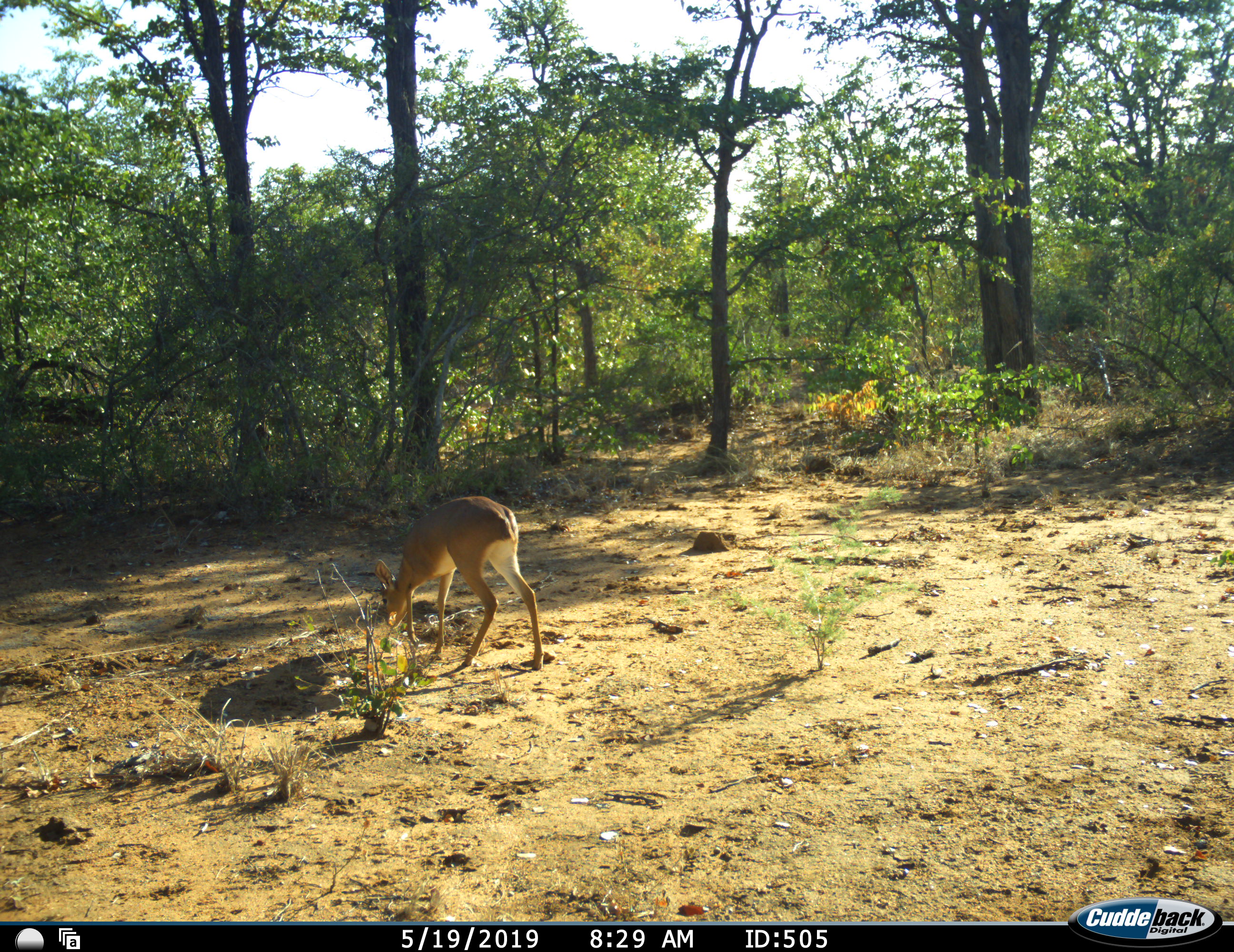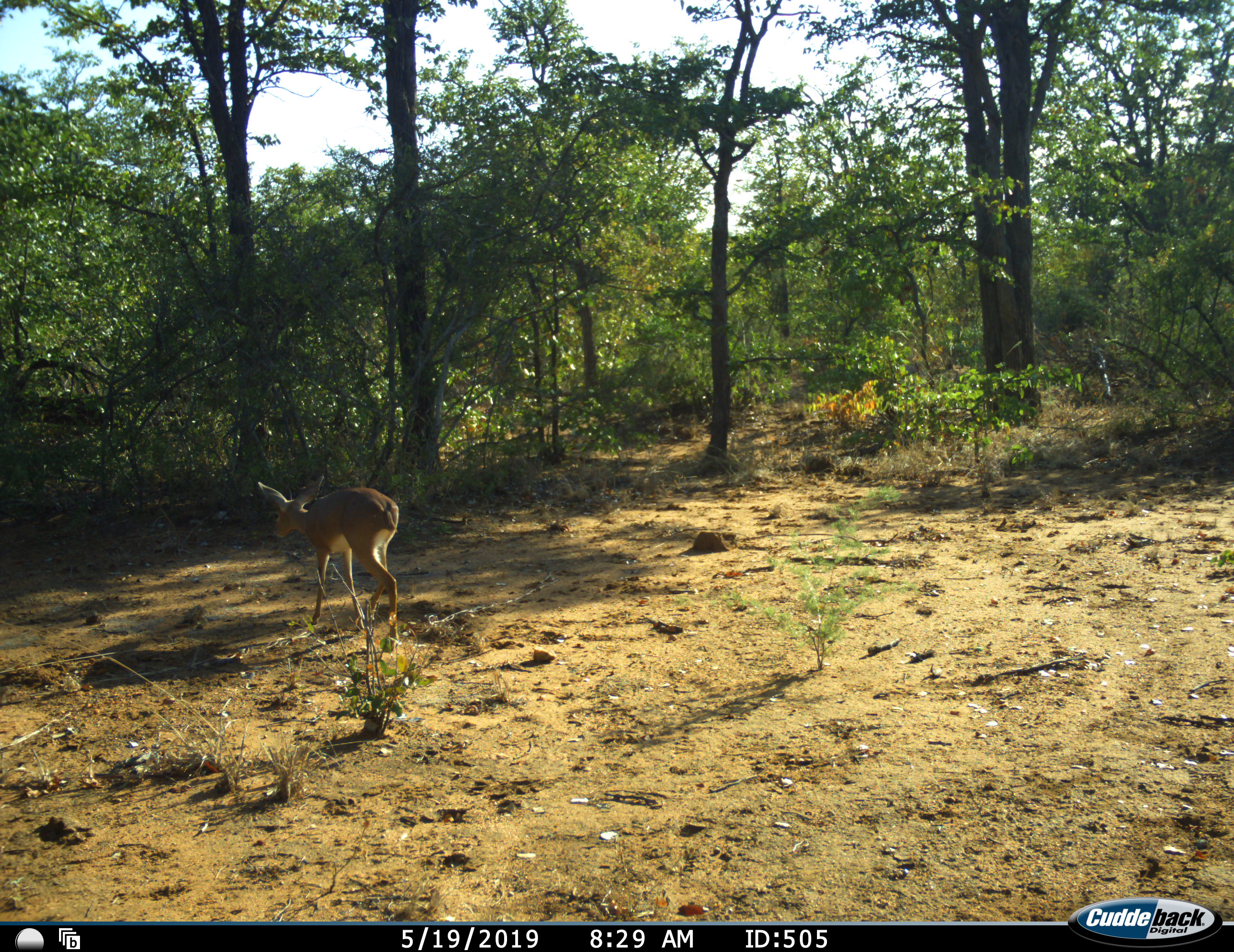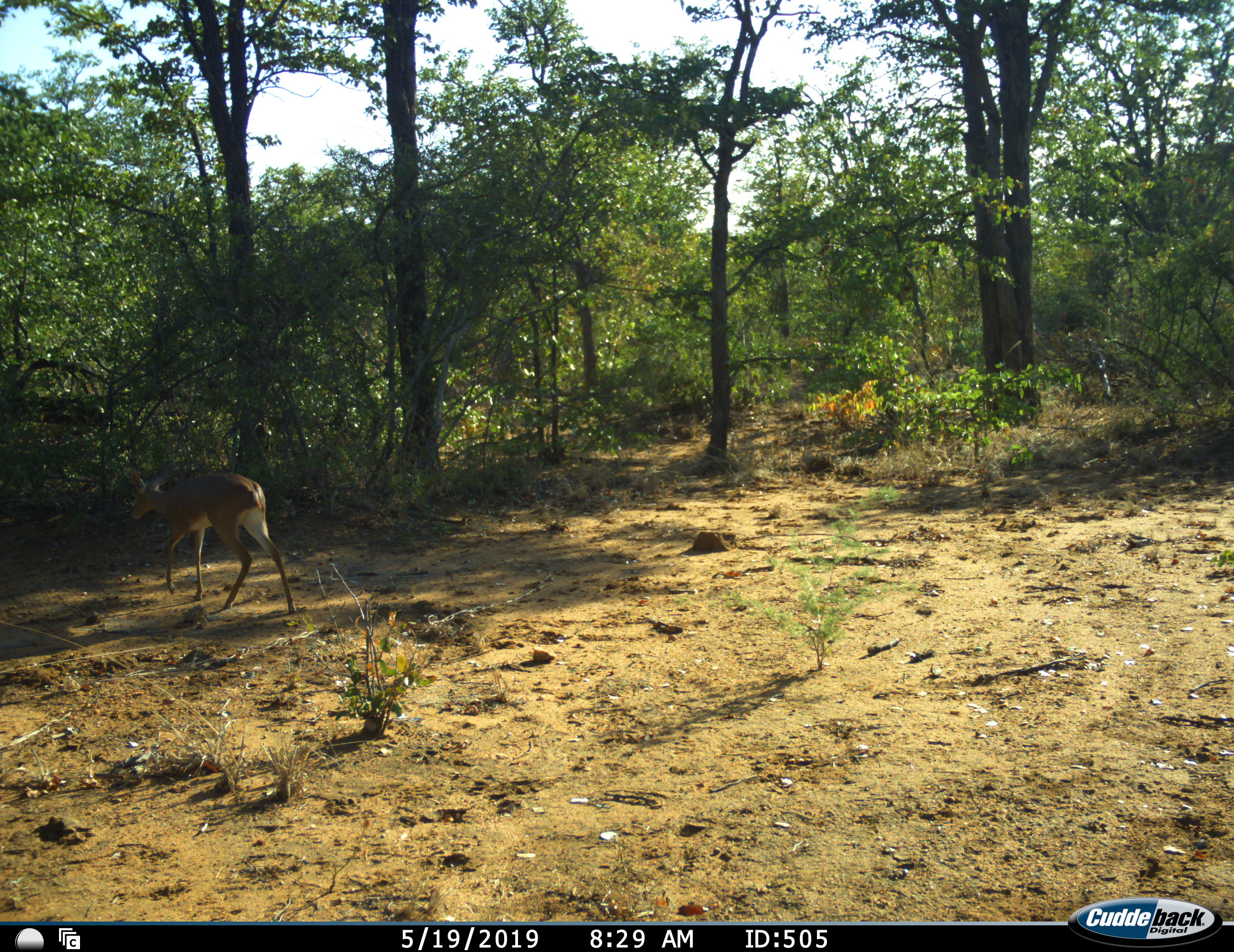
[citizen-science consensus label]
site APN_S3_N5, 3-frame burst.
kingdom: Animalia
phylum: Chordata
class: Mammalia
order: Artiodactyla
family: Bovidae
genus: Raphicerus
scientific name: Raphicerus campestris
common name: steenbok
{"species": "steenbok (Raphicerus campestris)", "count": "1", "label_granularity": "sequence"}